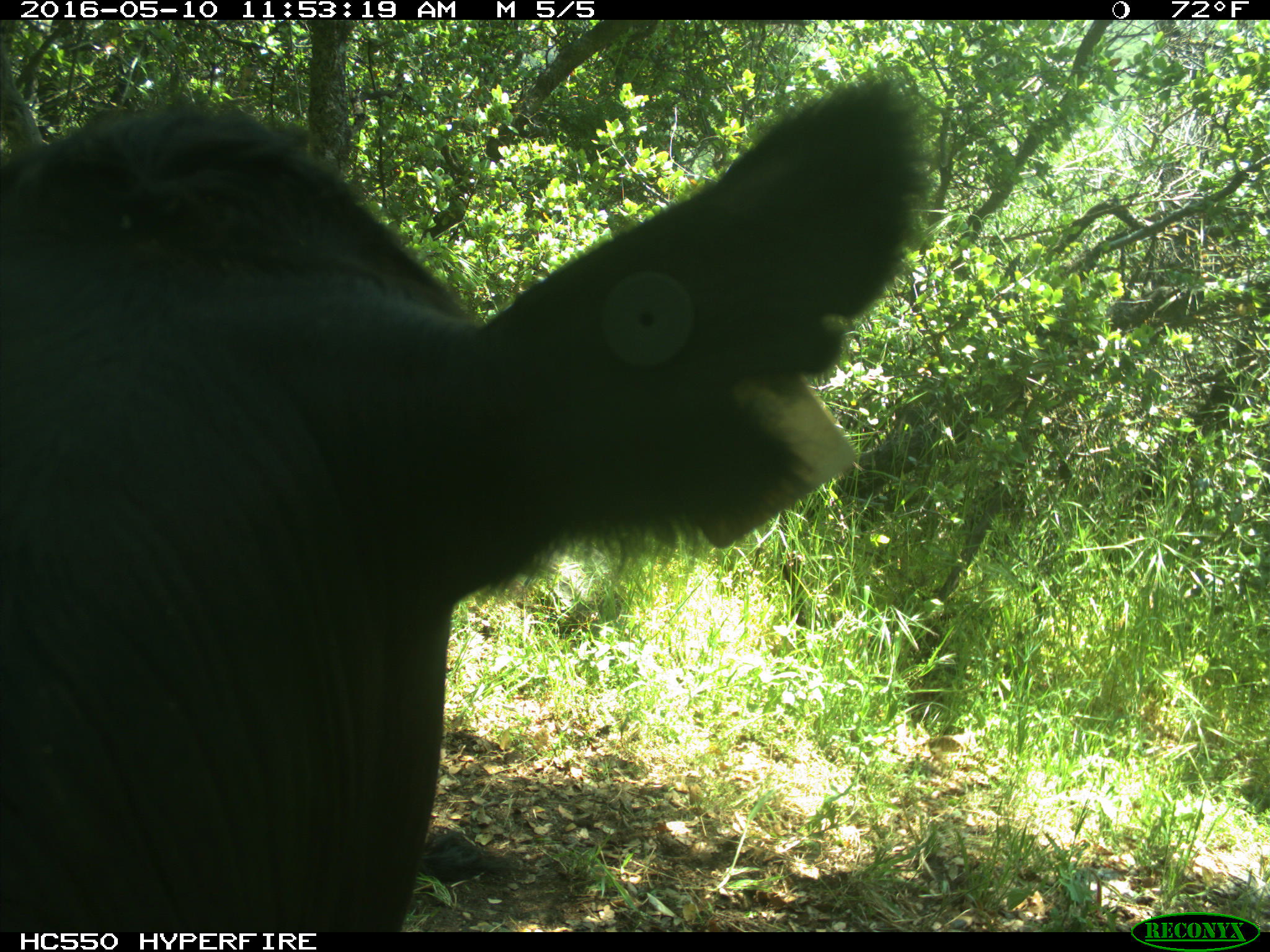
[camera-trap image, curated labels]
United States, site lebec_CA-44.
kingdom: Animalia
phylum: Chordata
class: Mammalia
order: Artiodactyla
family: Bovidae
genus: Bos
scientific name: Bos taurus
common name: domestic cow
Bos taurus (domestic cow).